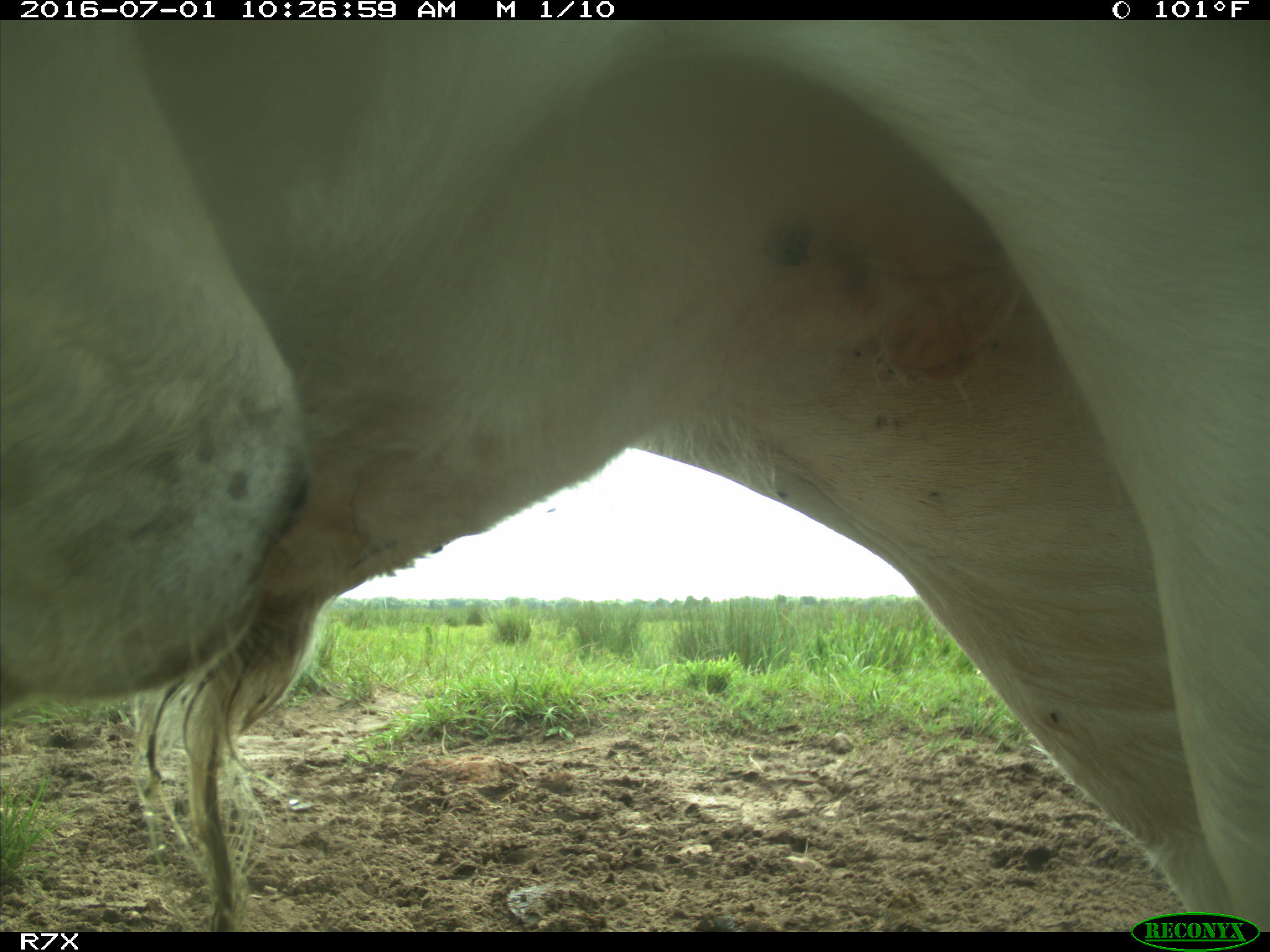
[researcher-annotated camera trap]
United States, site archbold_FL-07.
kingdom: Animalia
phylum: Chordata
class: Mammalia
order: Artiodactyla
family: Bovidae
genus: Bos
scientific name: Bos taurus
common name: domestic cow